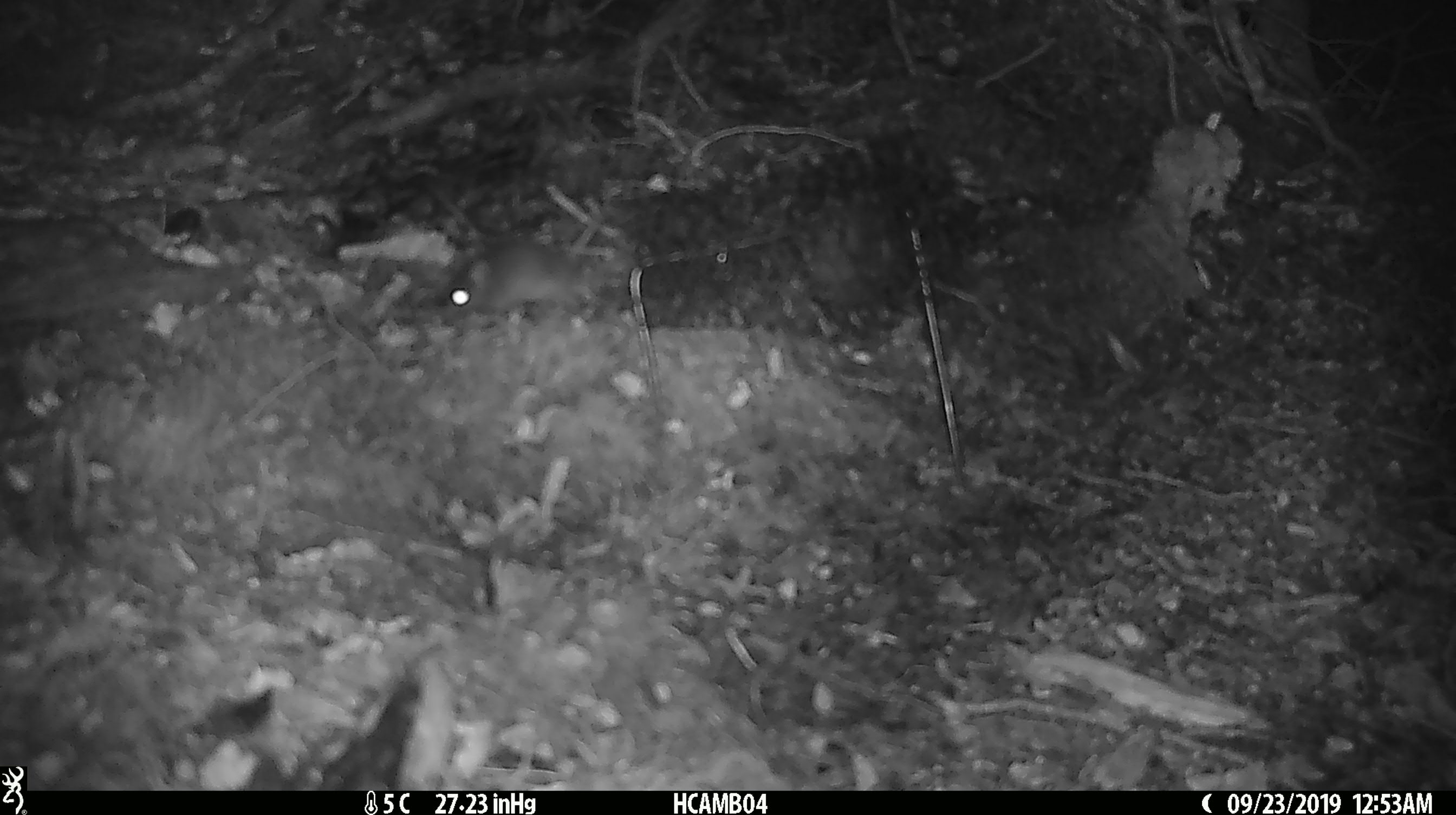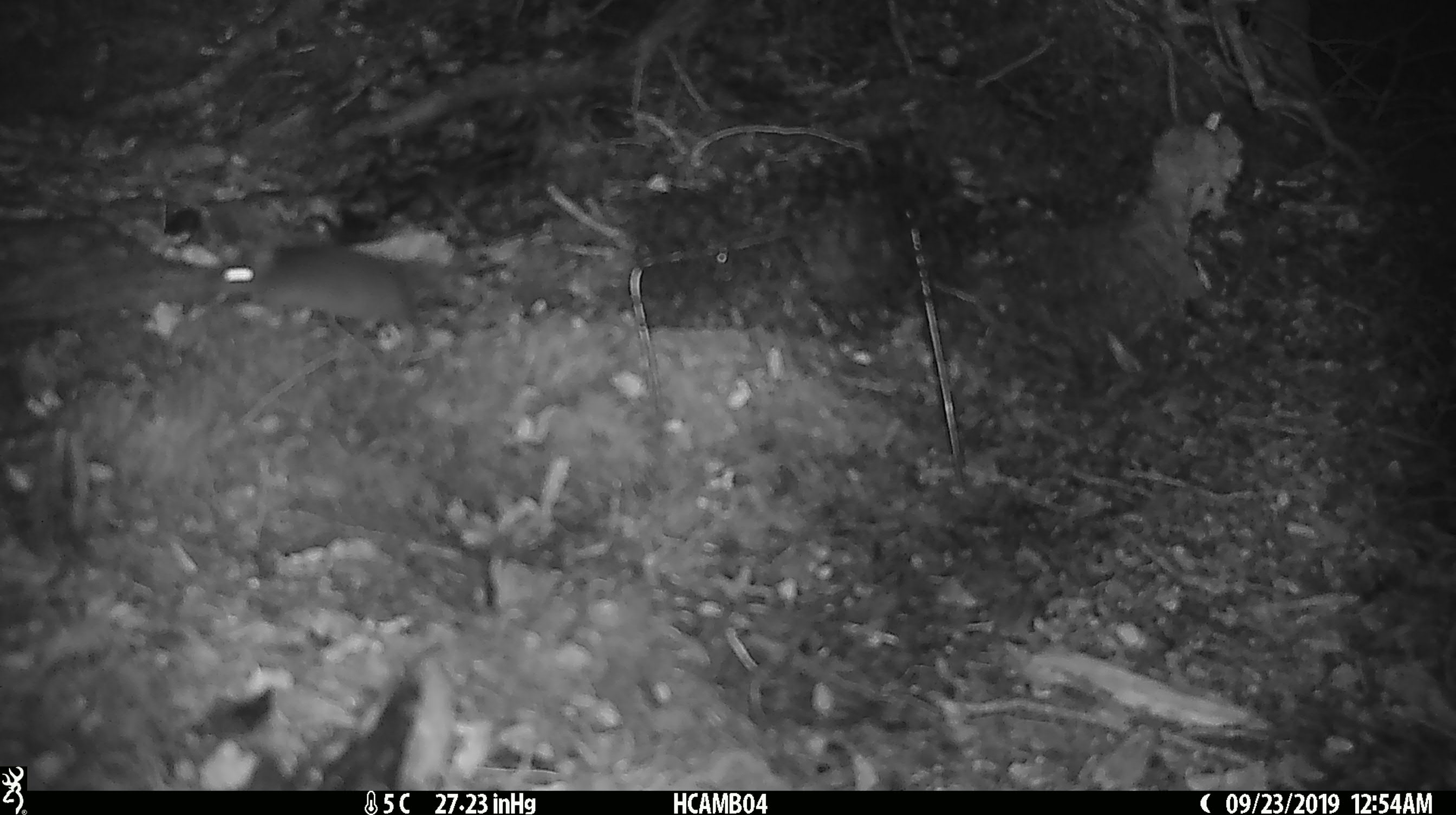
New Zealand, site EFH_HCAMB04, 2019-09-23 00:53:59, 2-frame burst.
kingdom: Animalia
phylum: Chordata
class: Mammalia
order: Rodentia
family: Muridae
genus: Mus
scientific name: Mus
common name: mouse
Mouse (Mus).